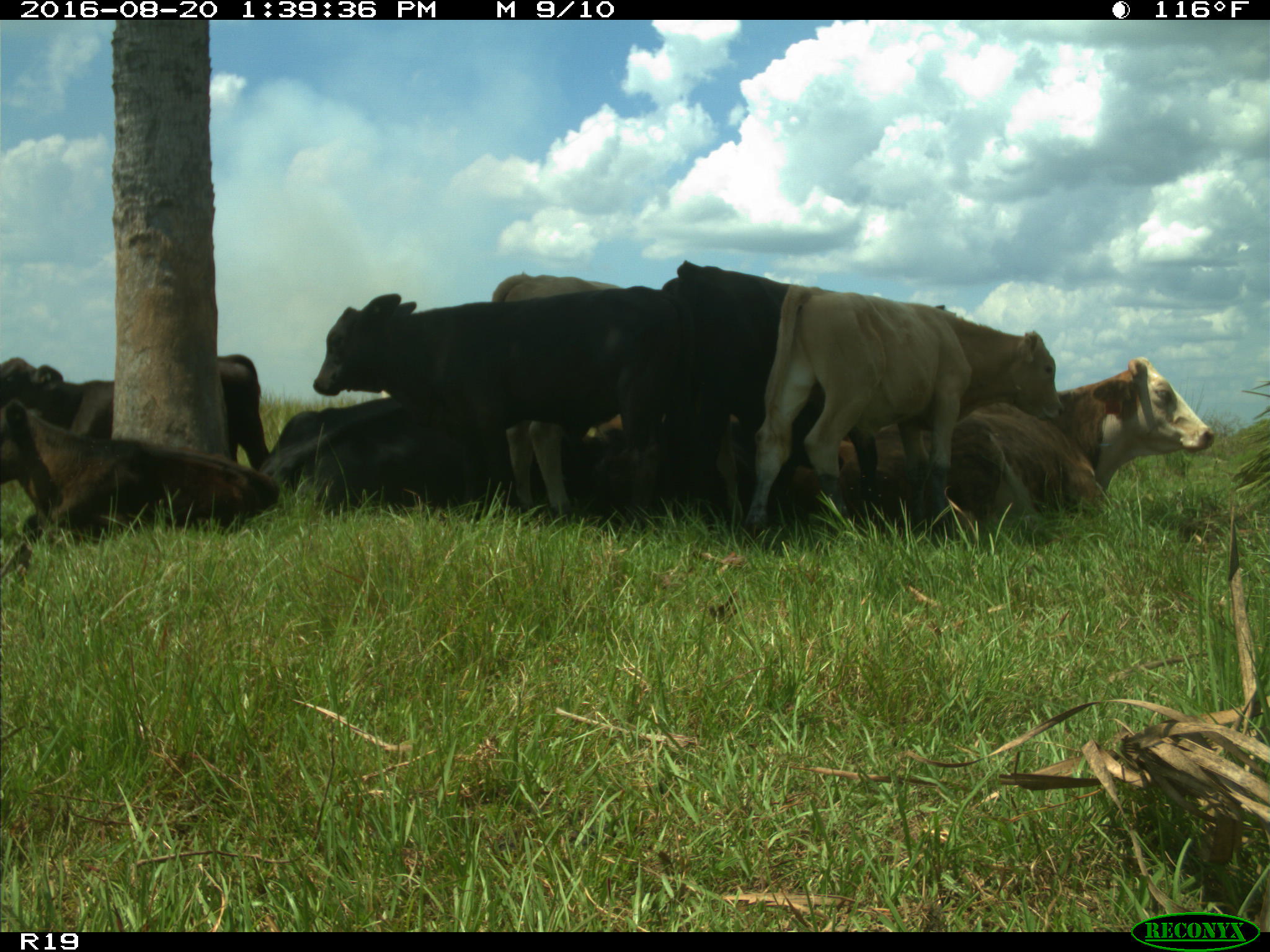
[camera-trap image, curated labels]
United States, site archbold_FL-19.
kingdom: Animalia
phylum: Chordata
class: Mammalia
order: Artiodactyla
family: Bovidae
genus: Bos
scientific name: Bos taurus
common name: domestic cow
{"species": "Bos taurus (domestic cow)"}